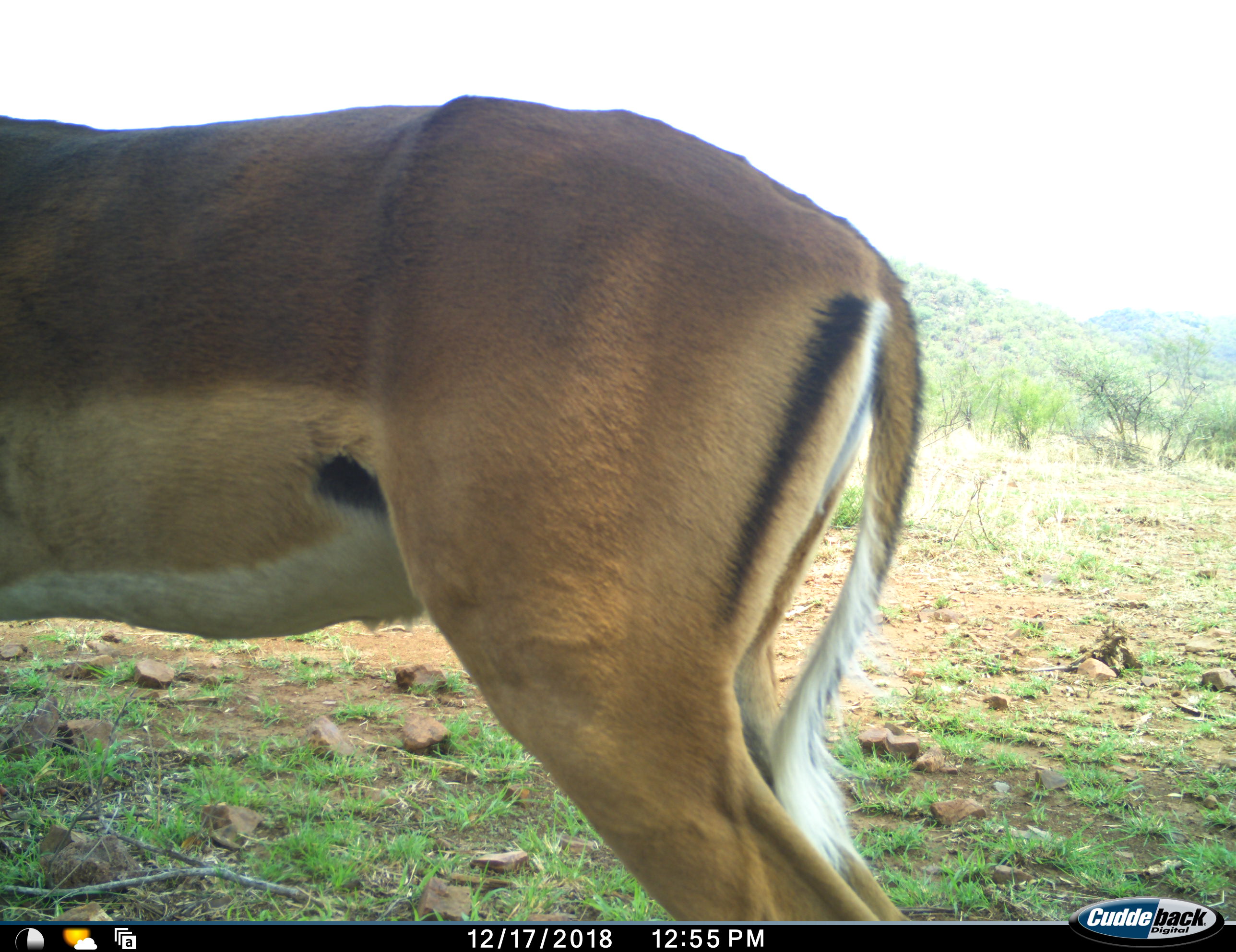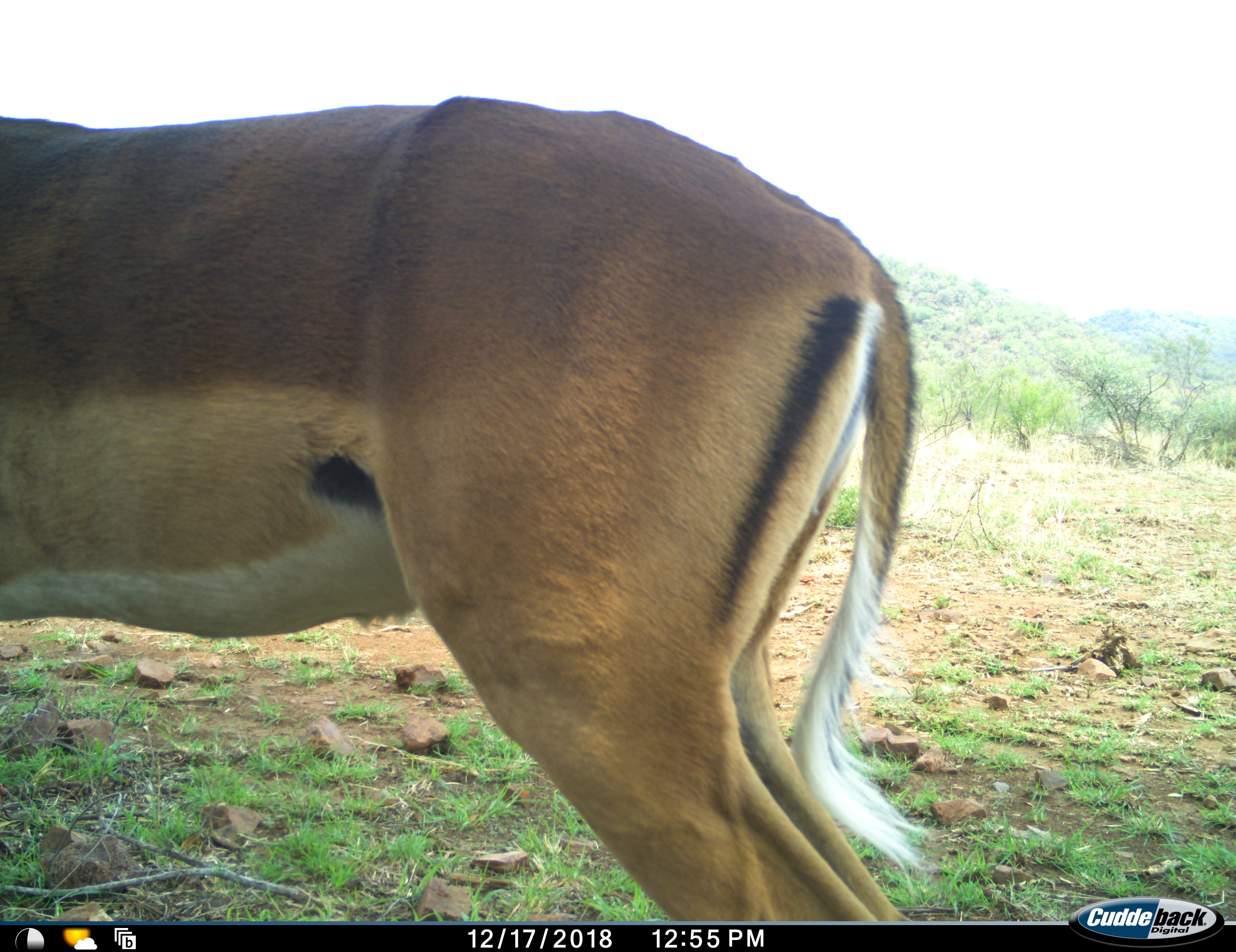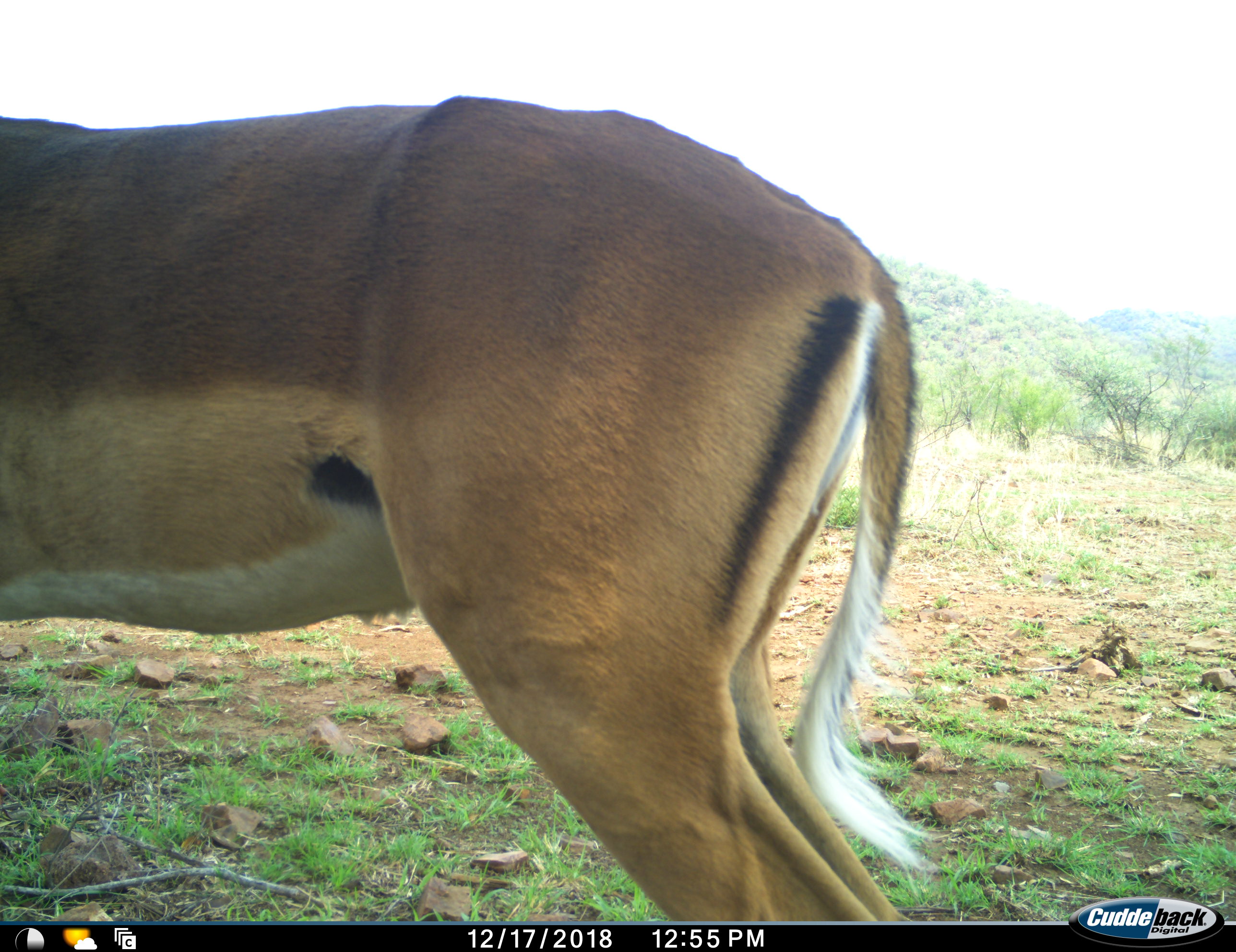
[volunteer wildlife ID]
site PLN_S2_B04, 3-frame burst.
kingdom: Animalia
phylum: Chordata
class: Mammalia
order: Artiodactyla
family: Bovidae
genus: Aepyceros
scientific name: Aepyceros melampus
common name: impala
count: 1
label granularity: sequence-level